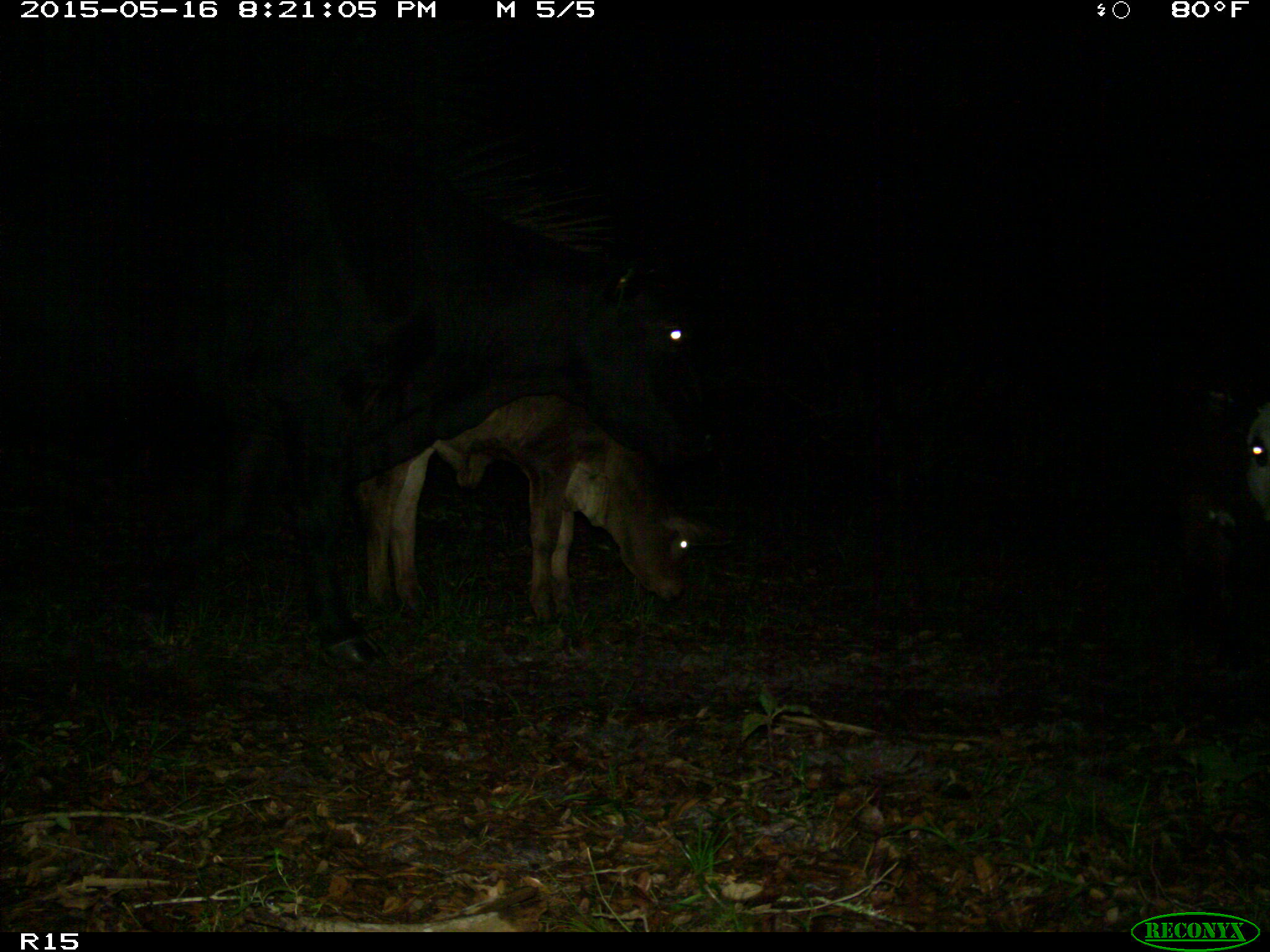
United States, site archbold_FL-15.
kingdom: Animalia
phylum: Chordata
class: Mammalia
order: Artiodactyla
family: Bovidae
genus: Bos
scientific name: Bos taurus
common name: domestic cow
Bos taurus (domestic cow).